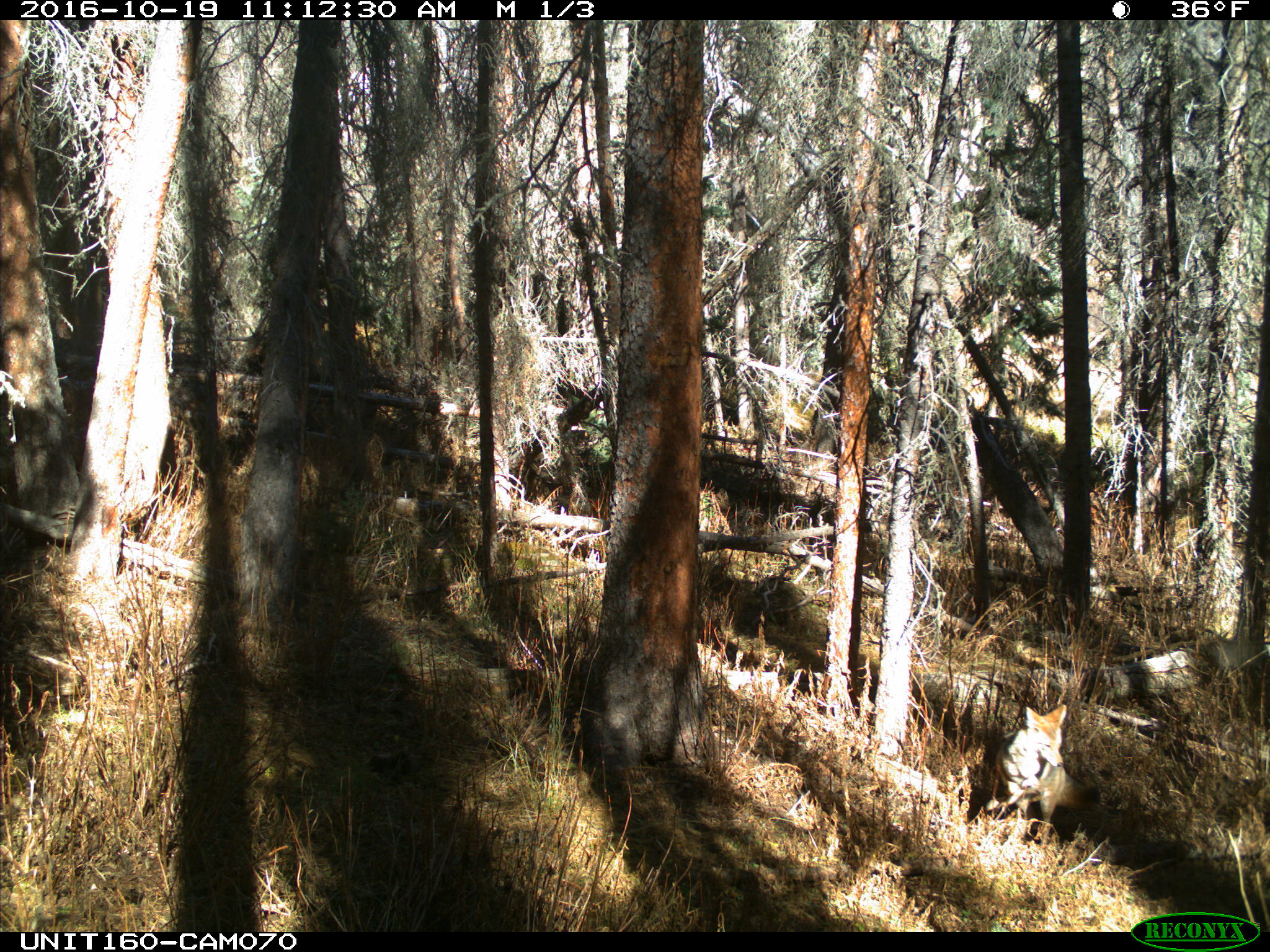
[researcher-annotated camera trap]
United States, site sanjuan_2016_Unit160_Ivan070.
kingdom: Animalia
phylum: Chordata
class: Mammalia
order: Carnivora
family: Canidae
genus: Canis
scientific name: Canis latrans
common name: coyote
Canis latrans (coyote).